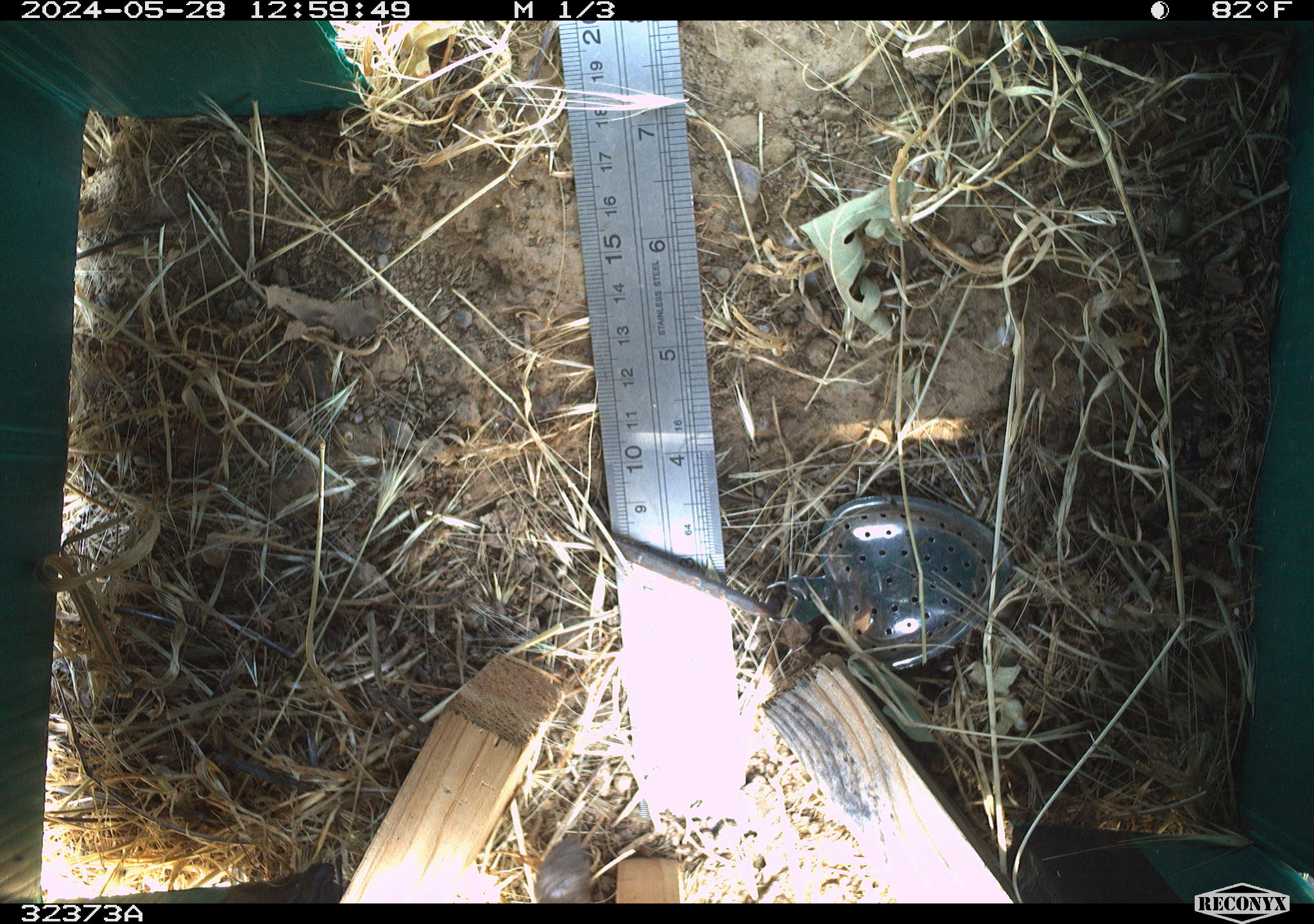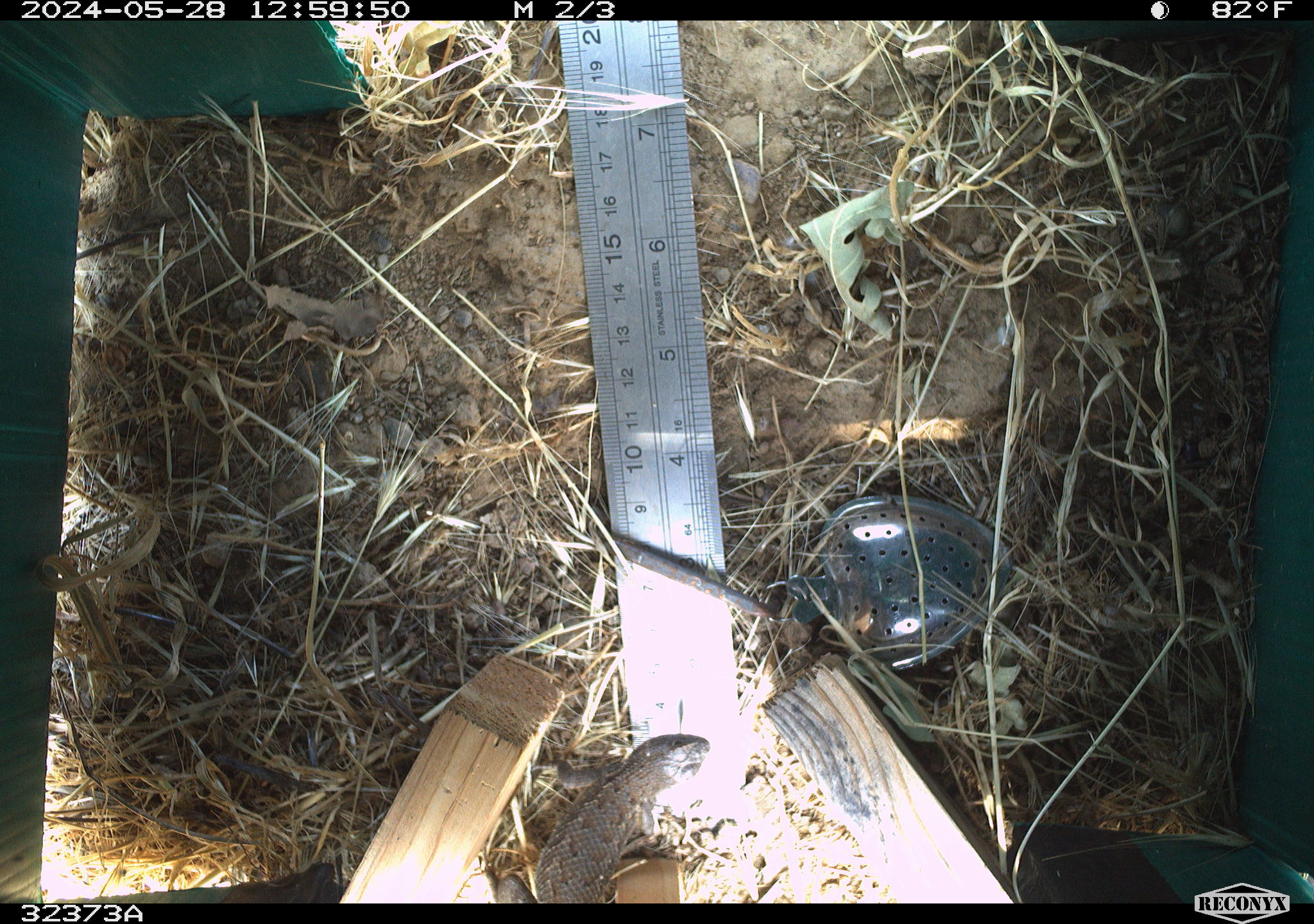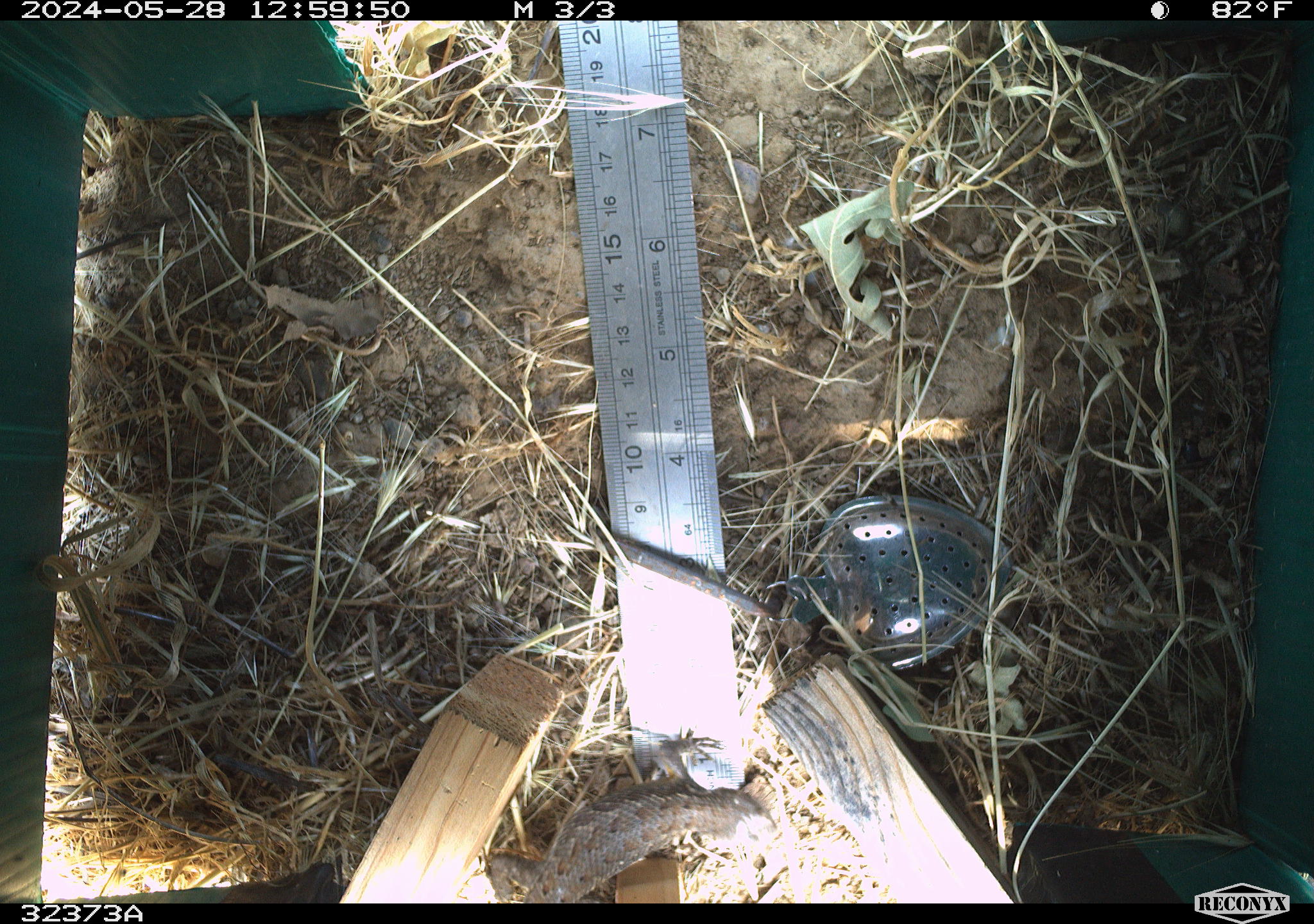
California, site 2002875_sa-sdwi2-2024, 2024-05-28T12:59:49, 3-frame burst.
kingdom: Animalia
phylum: Chordata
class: Reptilia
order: Squamata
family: Phrynosomatidae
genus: Sceloporus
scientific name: Sceloporus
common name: spiny lizards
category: sceloporus species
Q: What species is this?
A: Sceloporus species (spiny lizards) (Sceloporus).